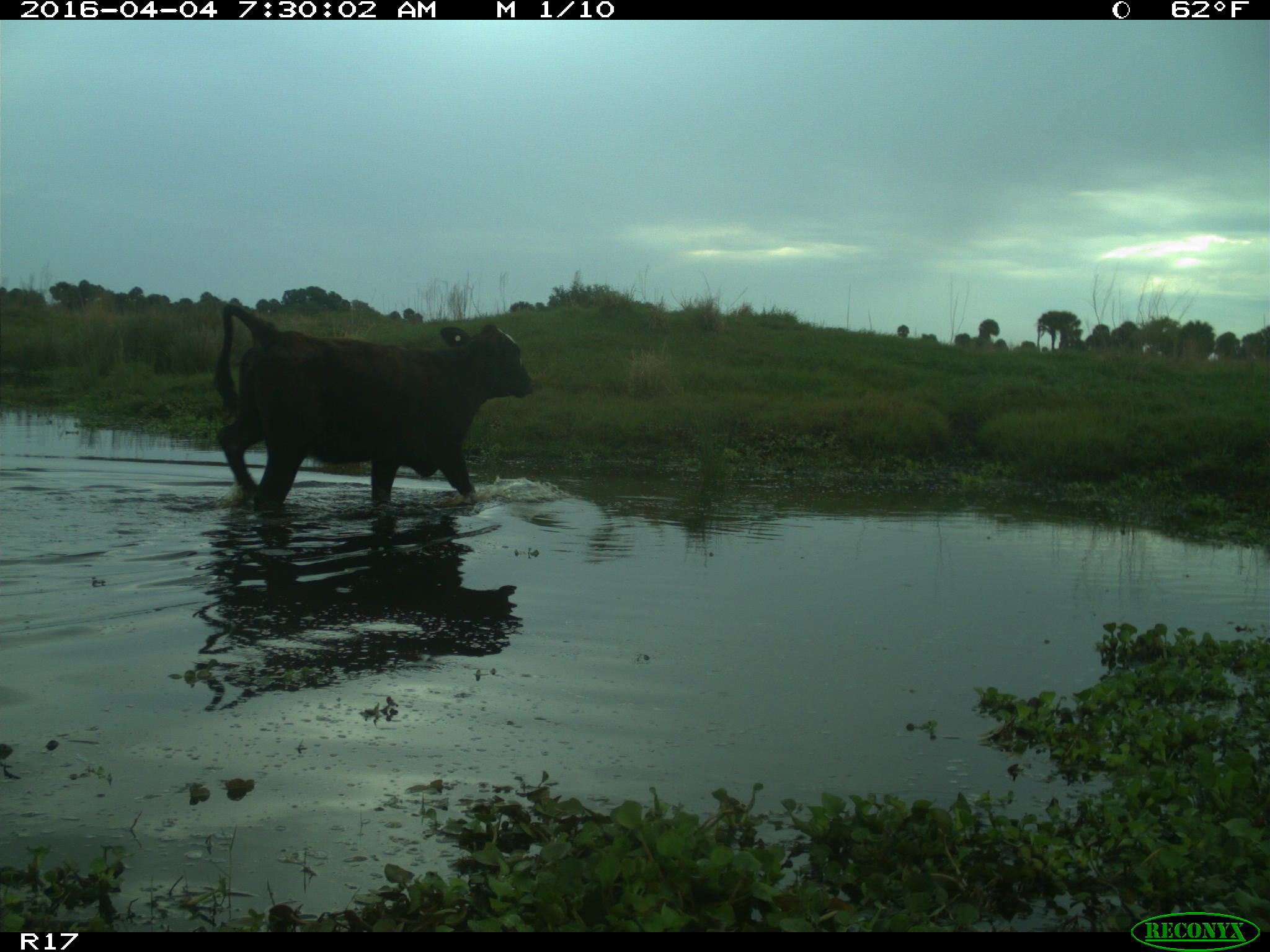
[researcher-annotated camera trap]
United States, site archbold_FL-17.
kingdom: Animalia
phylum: Chordata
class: Mammalia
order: Artiodactyla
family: Bovidae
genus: Bos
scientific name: Bos taurus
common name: domestic cow